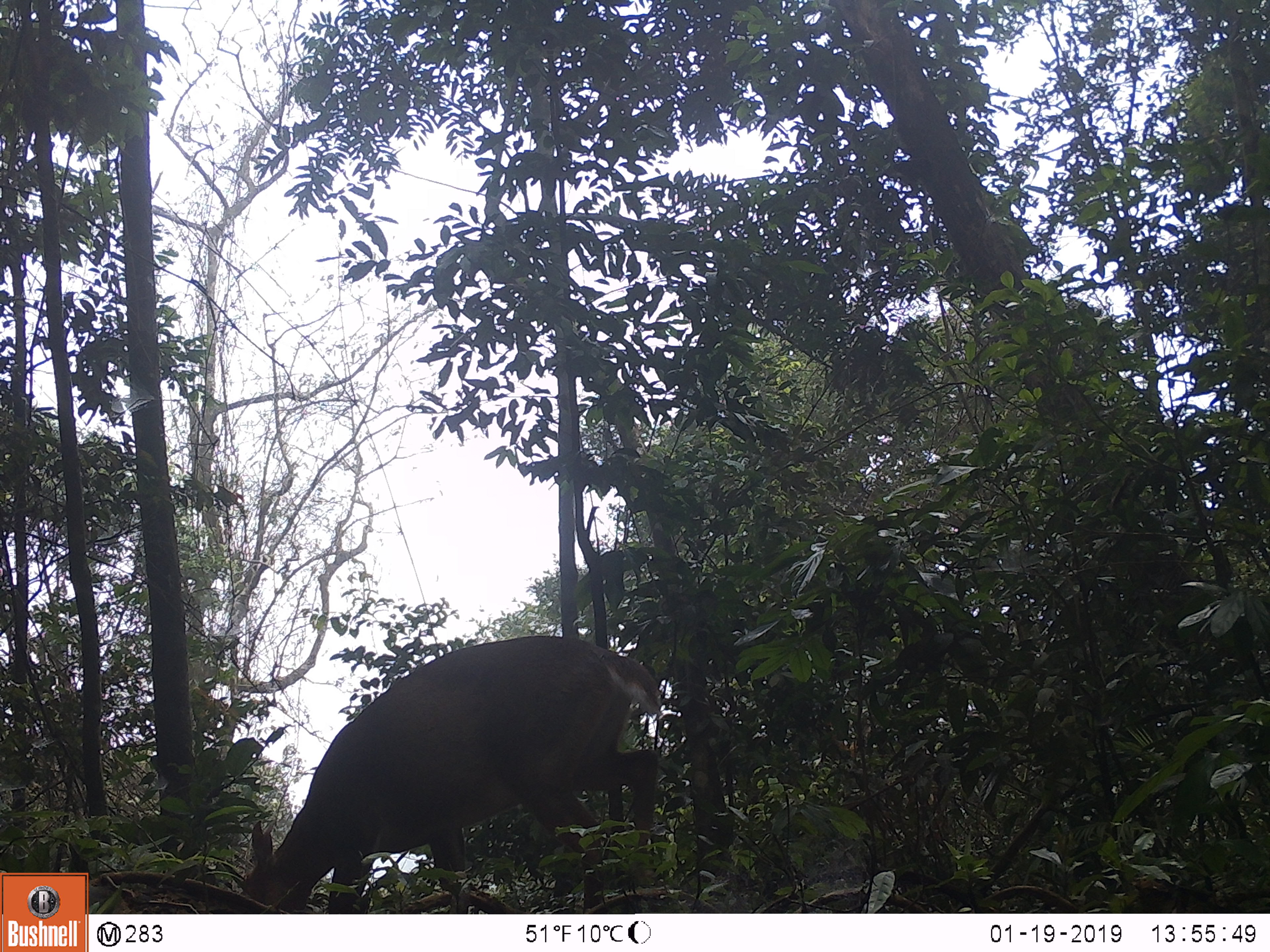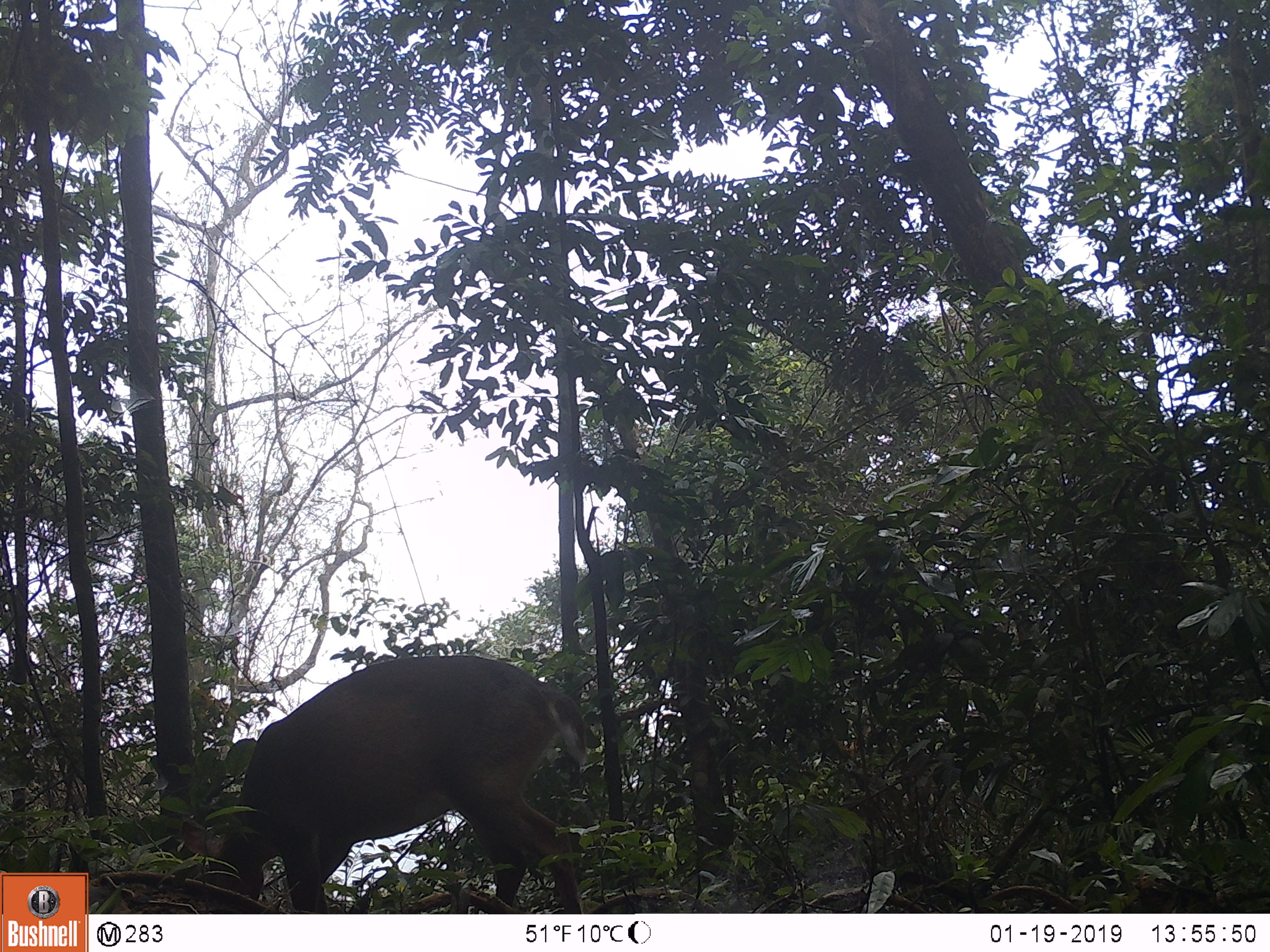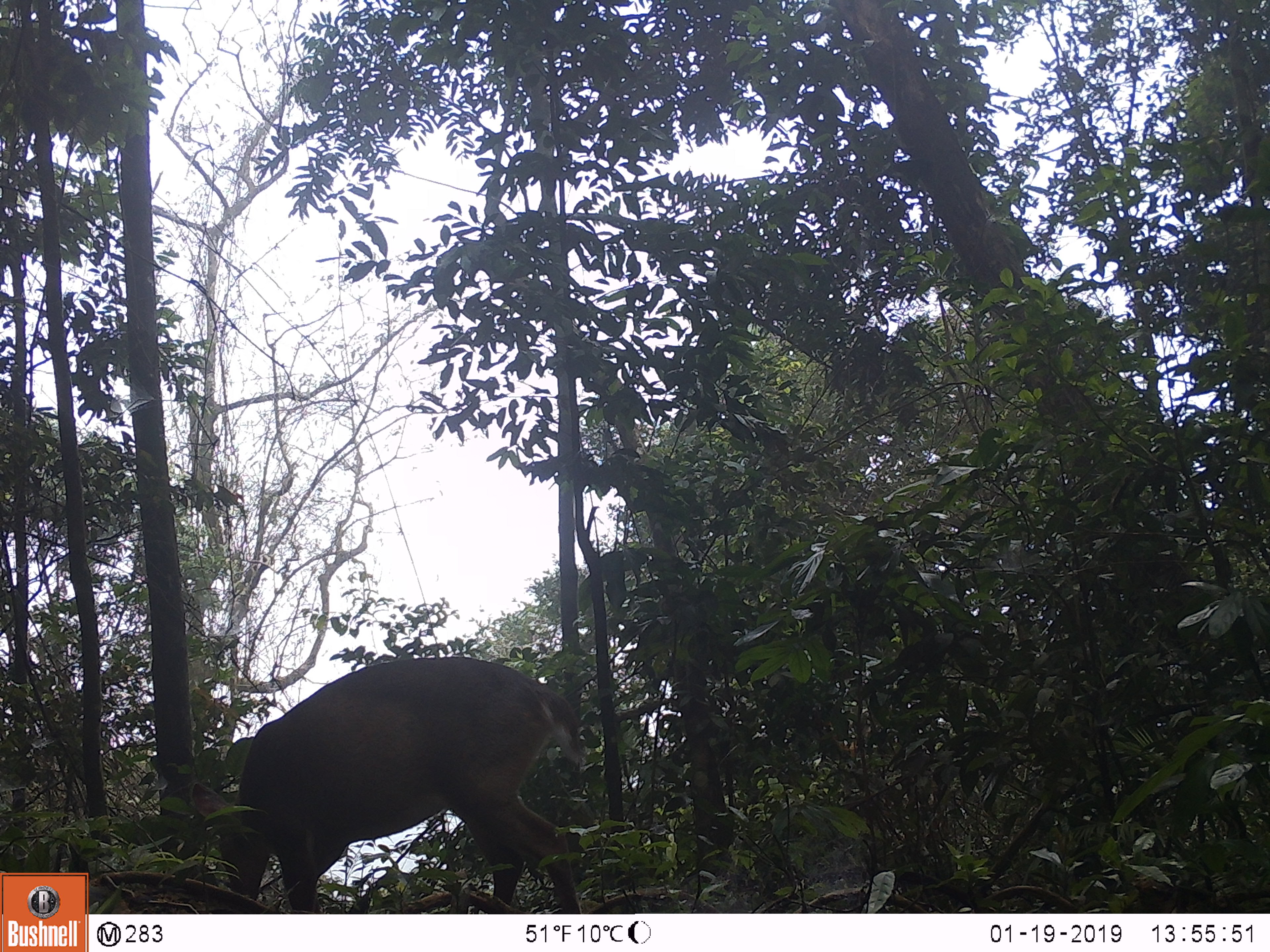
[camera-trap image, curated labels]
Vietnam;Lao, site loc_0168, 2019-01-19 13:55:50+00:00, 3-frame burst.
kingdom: Animalia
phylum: Chordata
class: Mammalia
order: Artiodactyla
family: Cervidae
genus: Muntiacus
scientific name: Muntiacus vuquangensis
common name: large-antlered muntjac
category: large antlered muntjac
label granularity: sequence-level